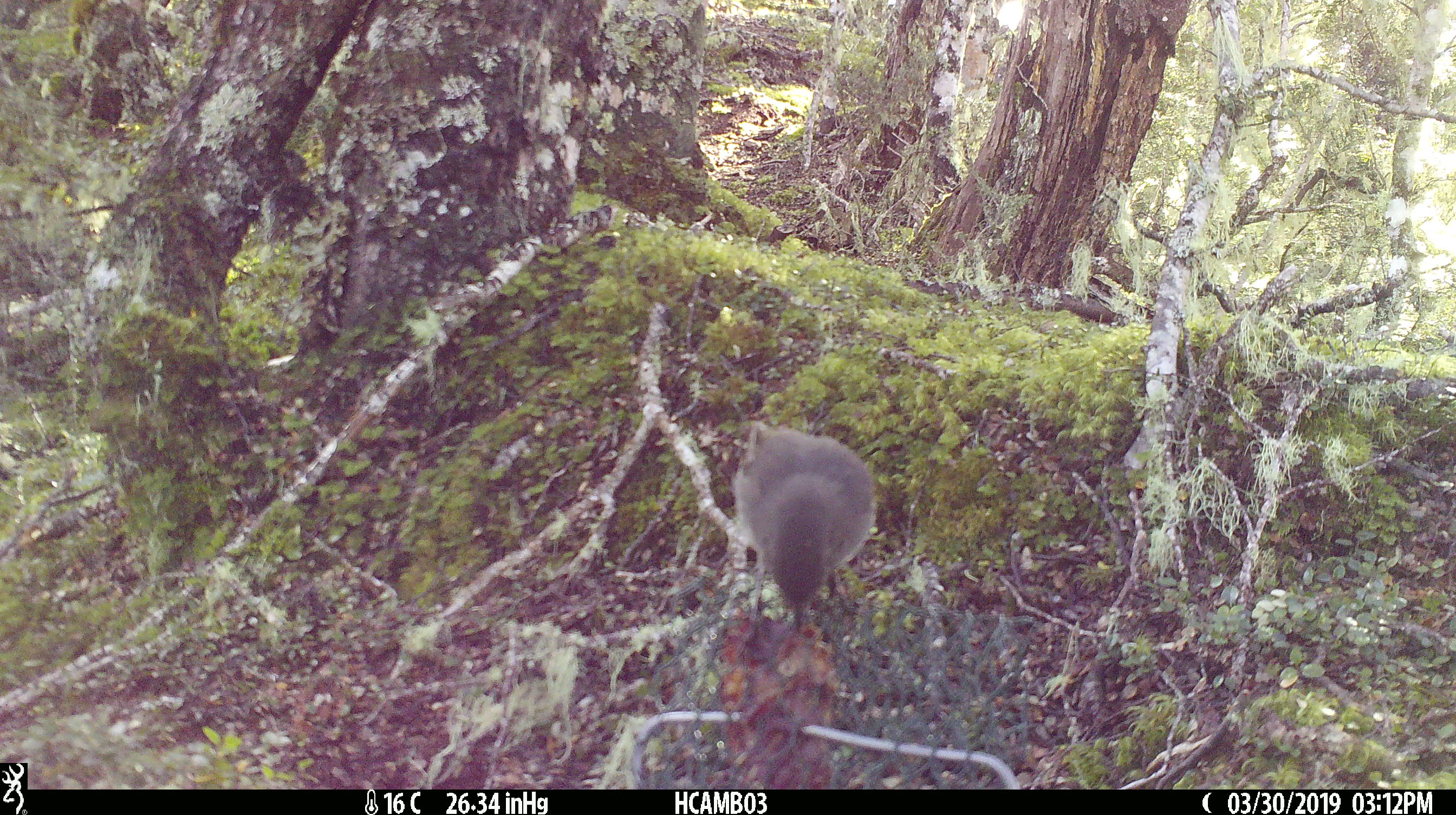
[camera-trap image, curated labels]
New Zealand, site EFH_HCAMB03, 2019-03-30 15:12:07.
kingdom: Animalia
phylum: Chordata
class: Aves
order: Passeriformes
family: Petroicidae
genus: Petroica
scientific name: Petroica australis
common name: new zealand robin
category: robin